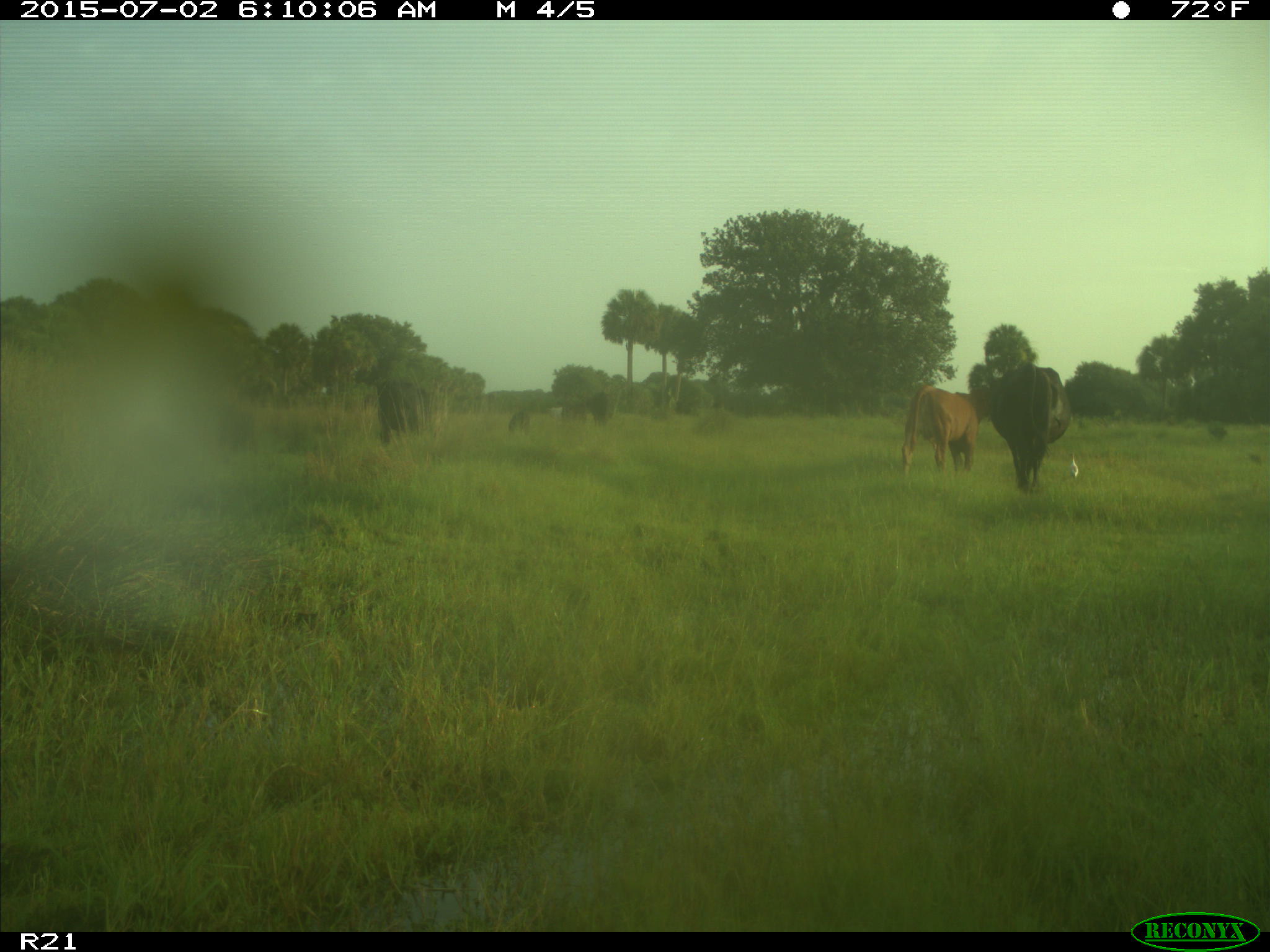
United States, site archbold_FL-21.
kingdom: Animalia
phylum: Chordata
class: Mammalia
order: Artiodactyla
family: Bovidae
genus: Bos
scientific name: Bos taurus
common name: domestic cow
Bos taurus (domestic cow).